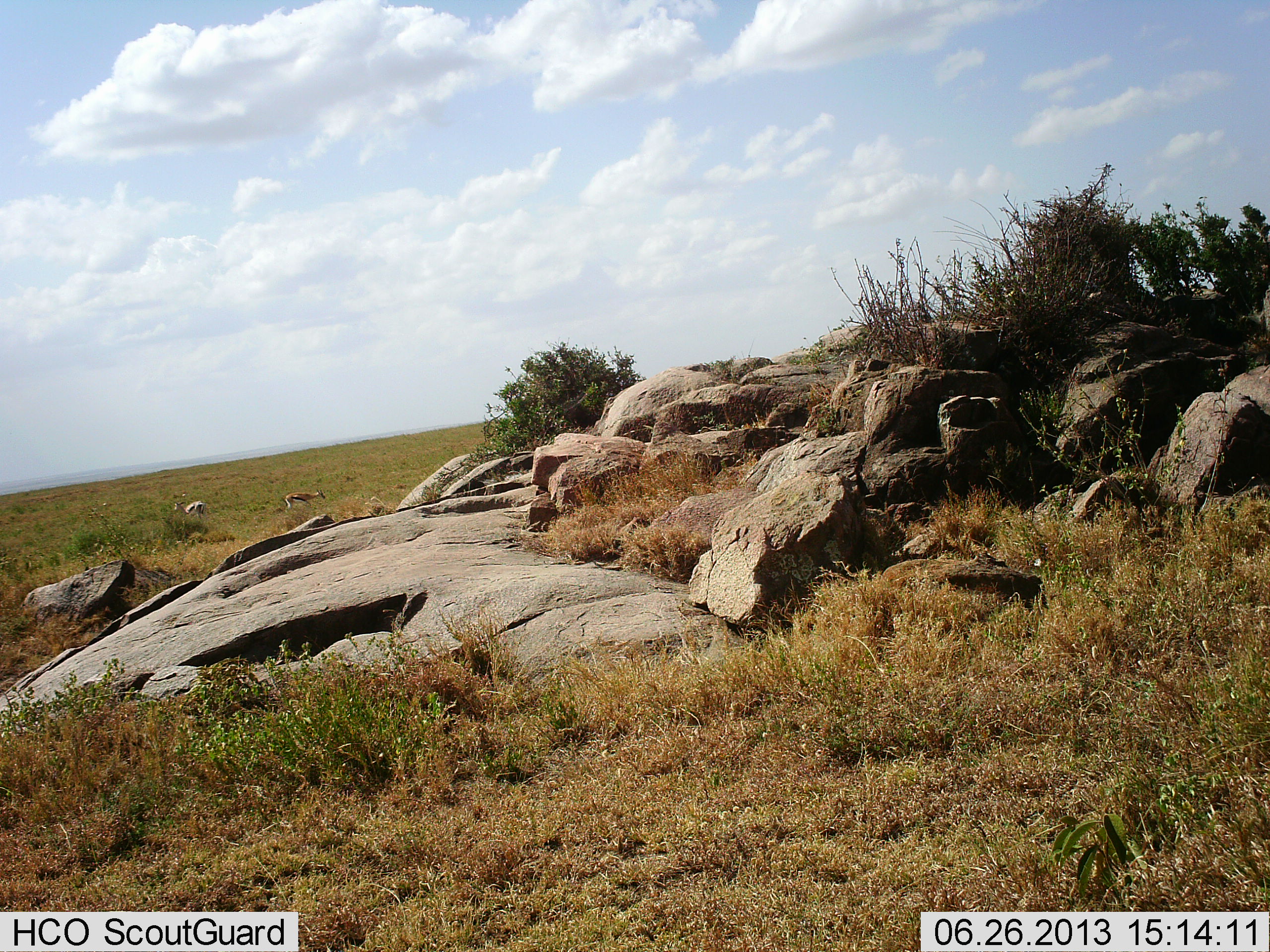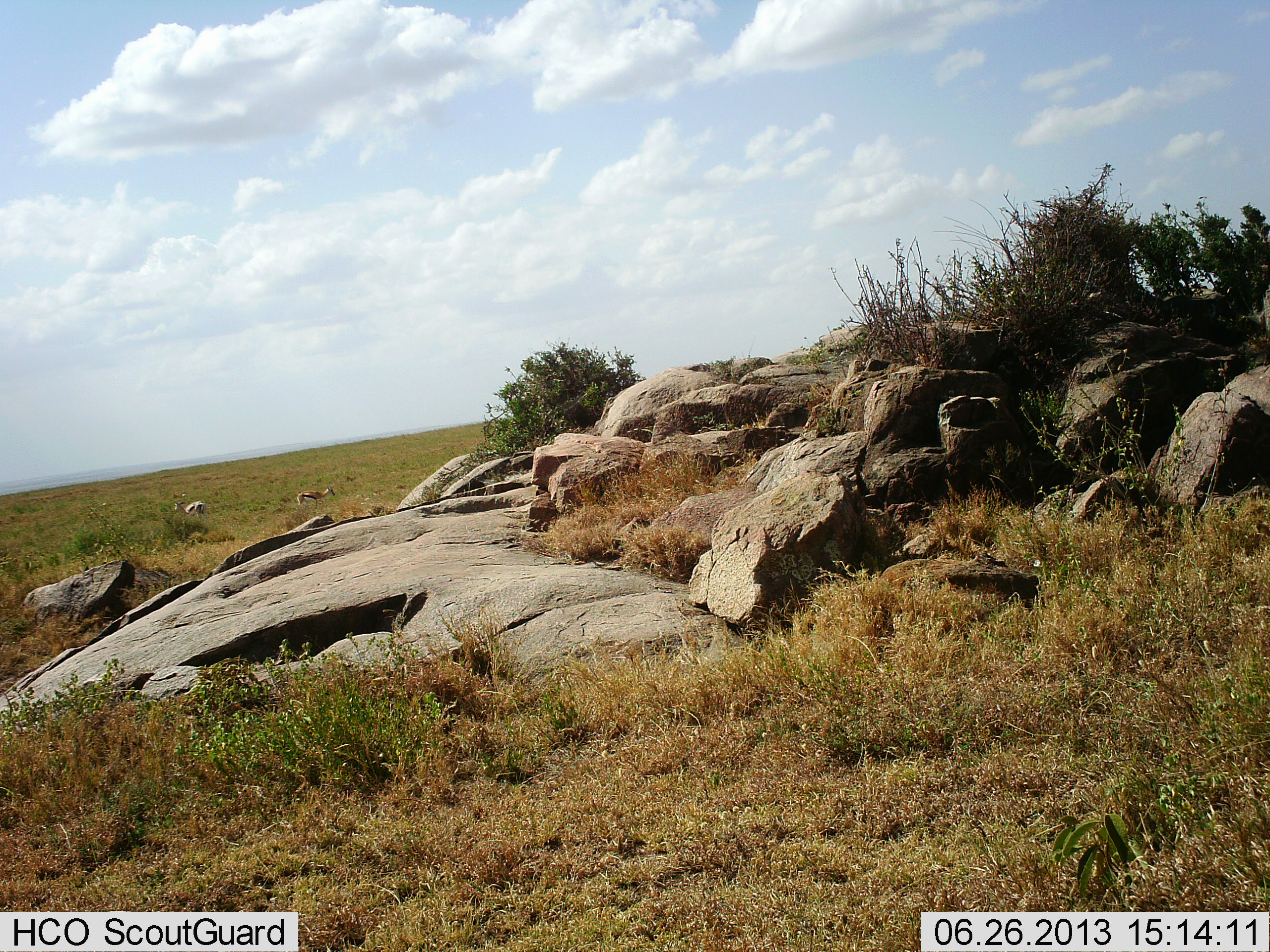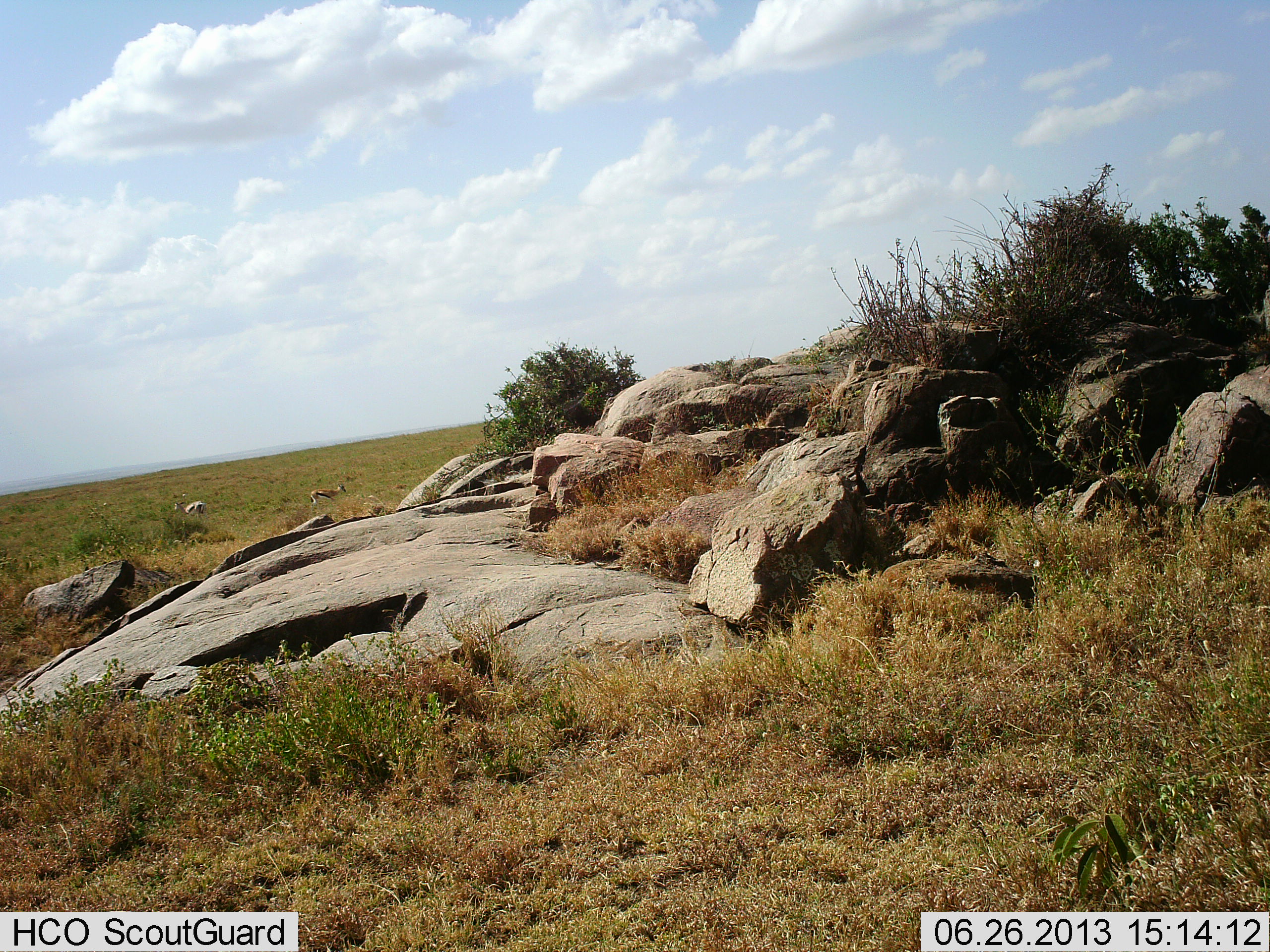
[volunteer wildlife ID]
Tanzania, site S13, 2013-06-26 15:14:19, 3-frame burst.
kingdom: Animalia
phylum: Chordata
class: Mammalia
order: Artiodactyla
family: Bovidae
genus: Eudorcas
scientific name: Eudorcas thomsonii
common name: thomson's gazelle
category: gazellethomsons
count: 2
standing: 33%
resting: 0%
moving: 67%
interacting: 0%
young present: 0%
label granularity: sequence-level